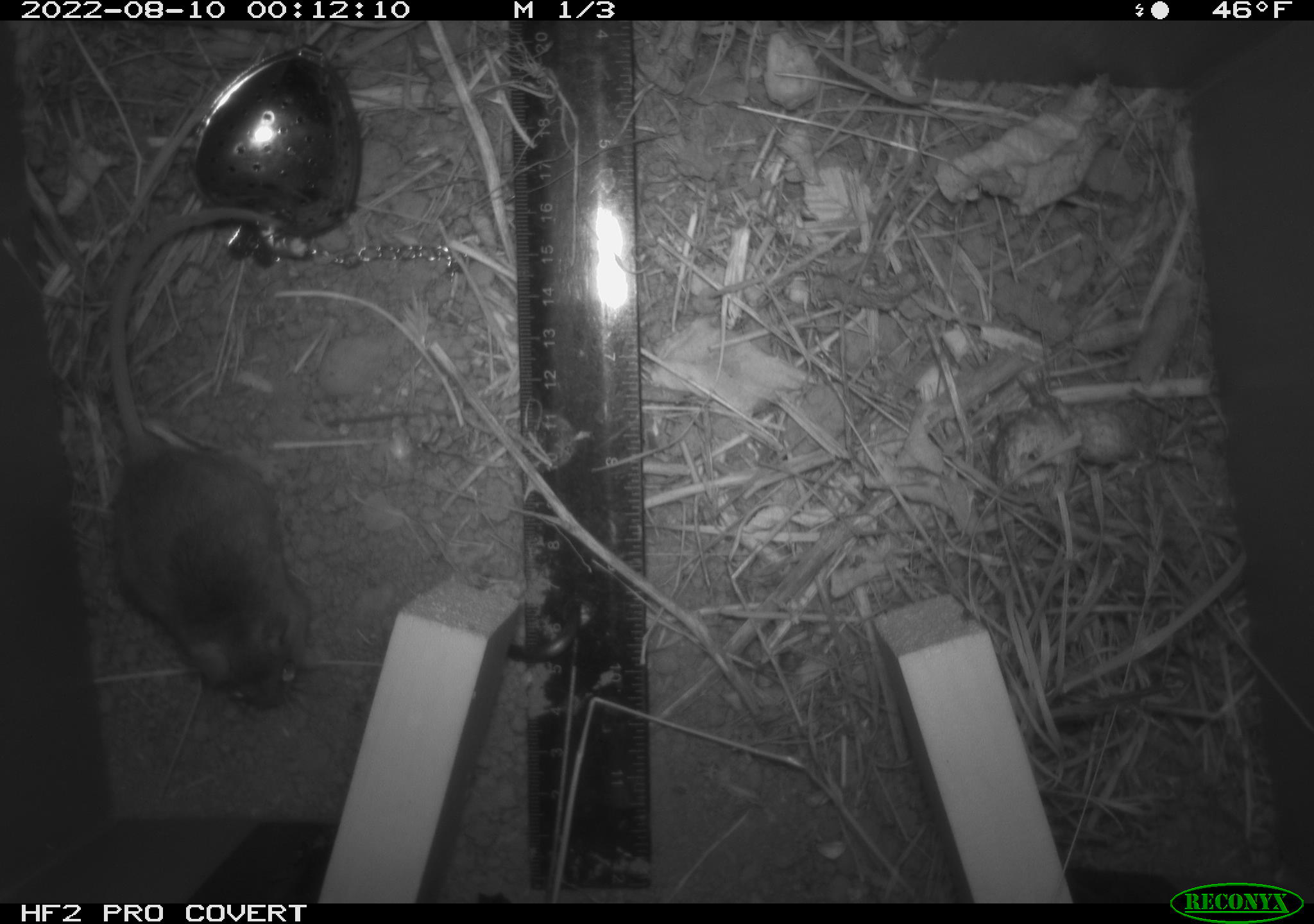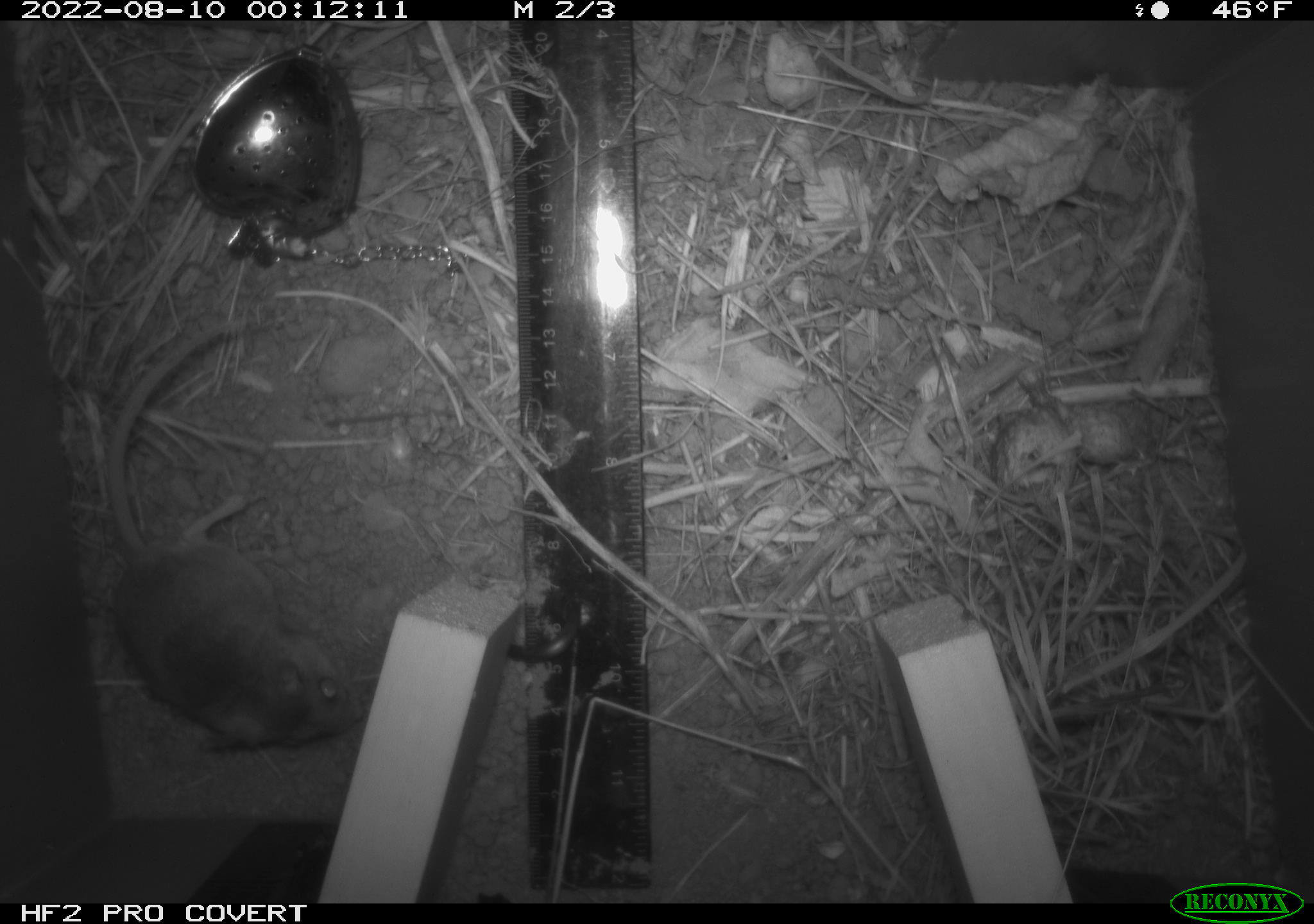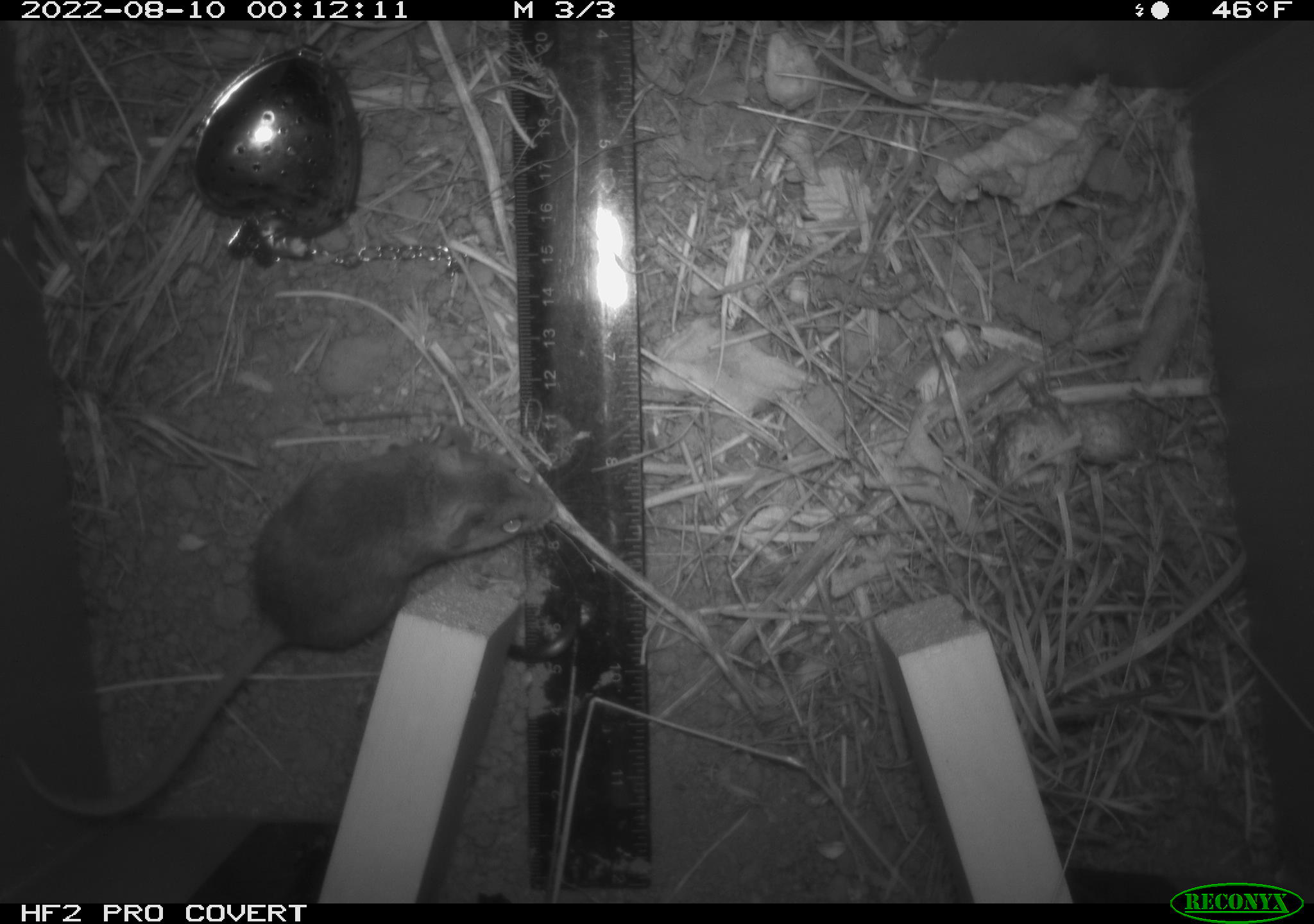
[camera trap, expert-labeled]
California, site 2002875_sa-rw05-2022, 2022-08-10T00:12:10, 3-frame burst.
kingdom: Animalia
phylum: Chordata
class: Mammalia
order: Rodentia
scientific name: Rodentia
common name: mouse species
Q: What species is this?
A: Mouse species (Rodentia).